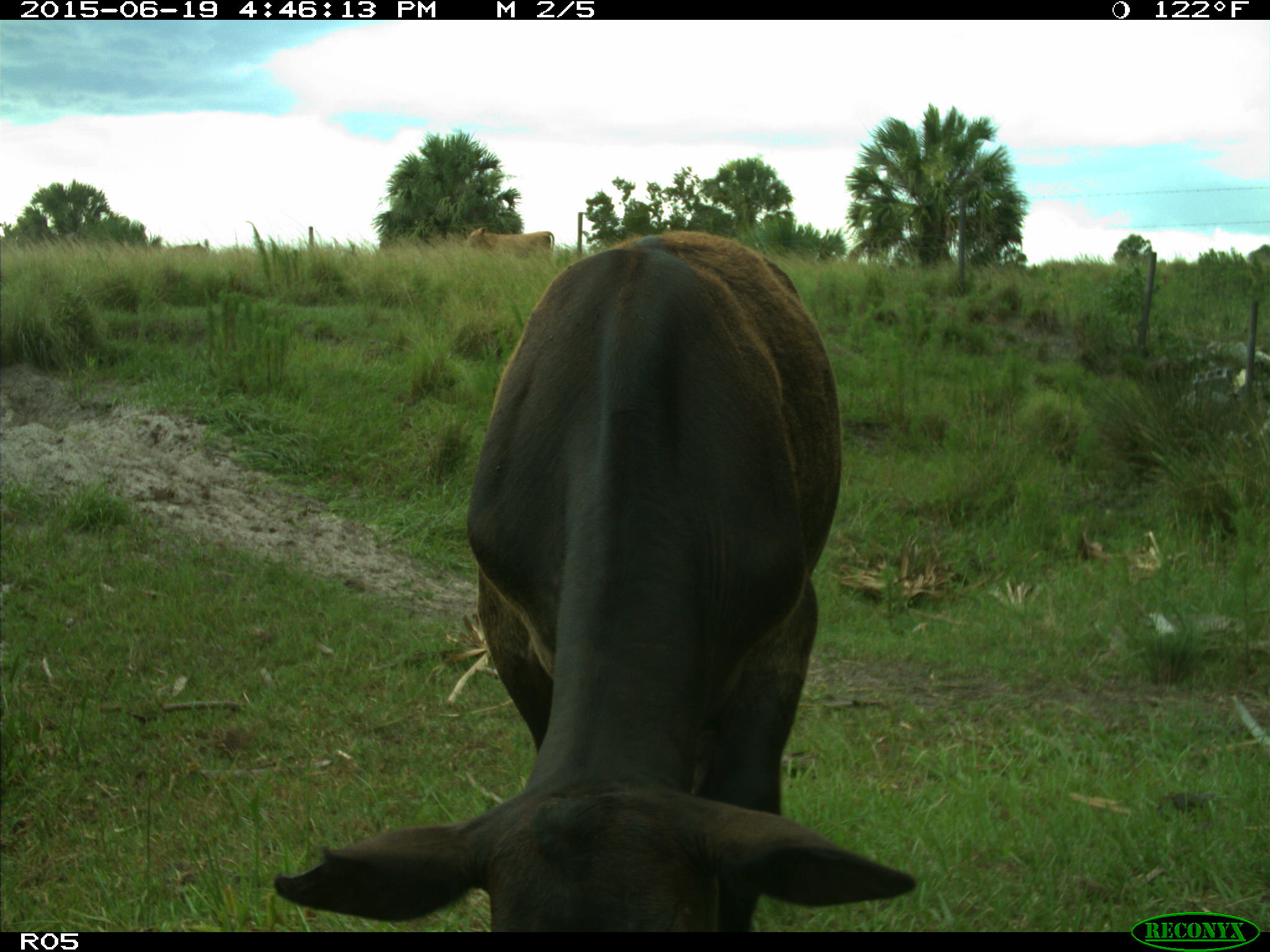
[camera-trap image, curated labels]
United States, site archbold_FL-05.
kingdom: Animalia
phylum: Chordata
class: Mammalia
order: Artiodactyla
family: Bovidae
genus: Bos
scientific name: Bos taurus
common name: domestic cow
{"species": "Bos taurus (domestic cow)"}